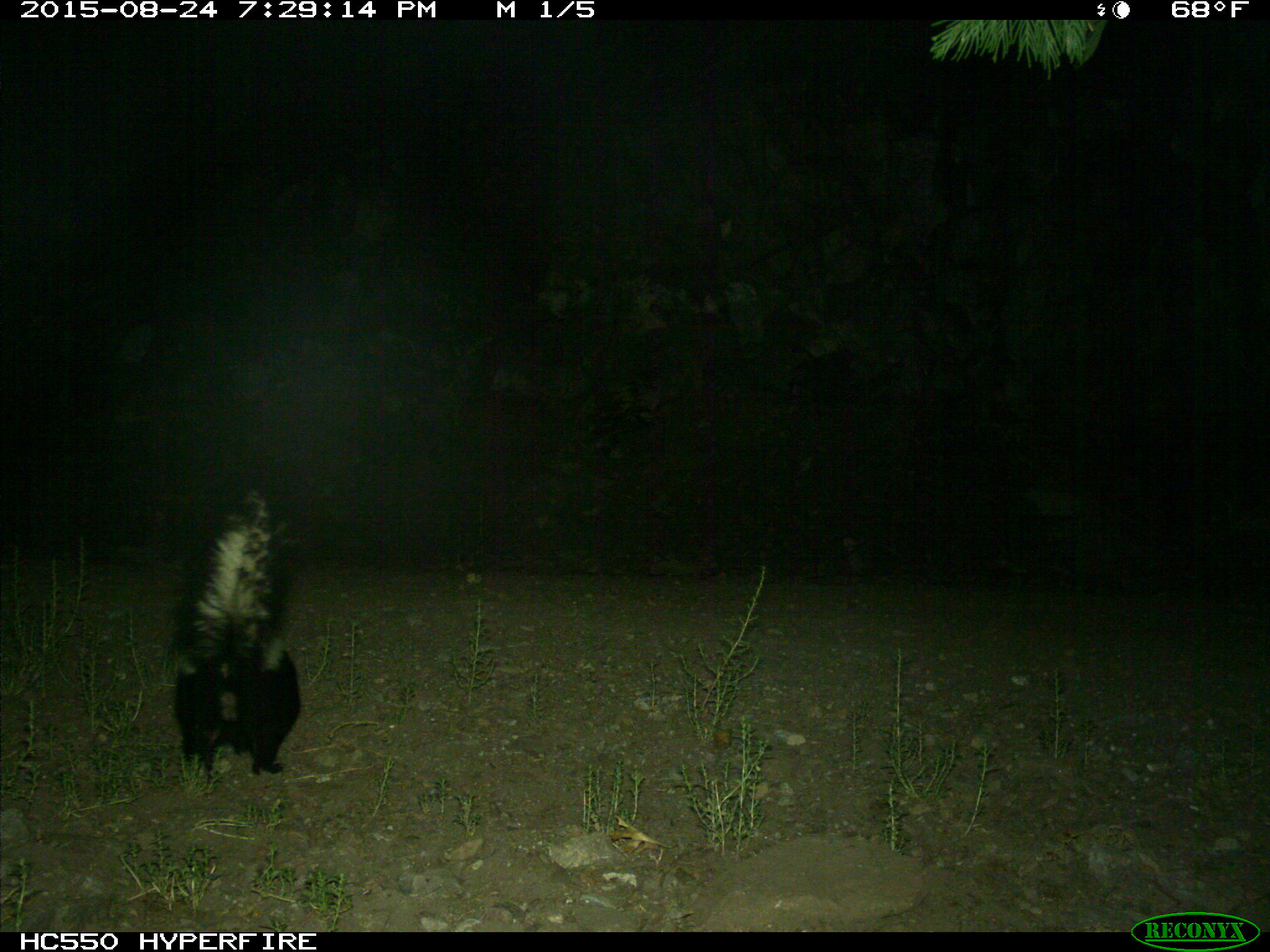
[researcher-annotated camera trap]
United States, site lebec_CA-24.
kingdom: Animalia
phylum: Chordata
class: Mammalia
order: Carnivora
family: Mephitidae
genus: Mephitis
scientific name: Mephitis mephitis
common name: striped skunk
Mephitis mephitis (striped skunk).